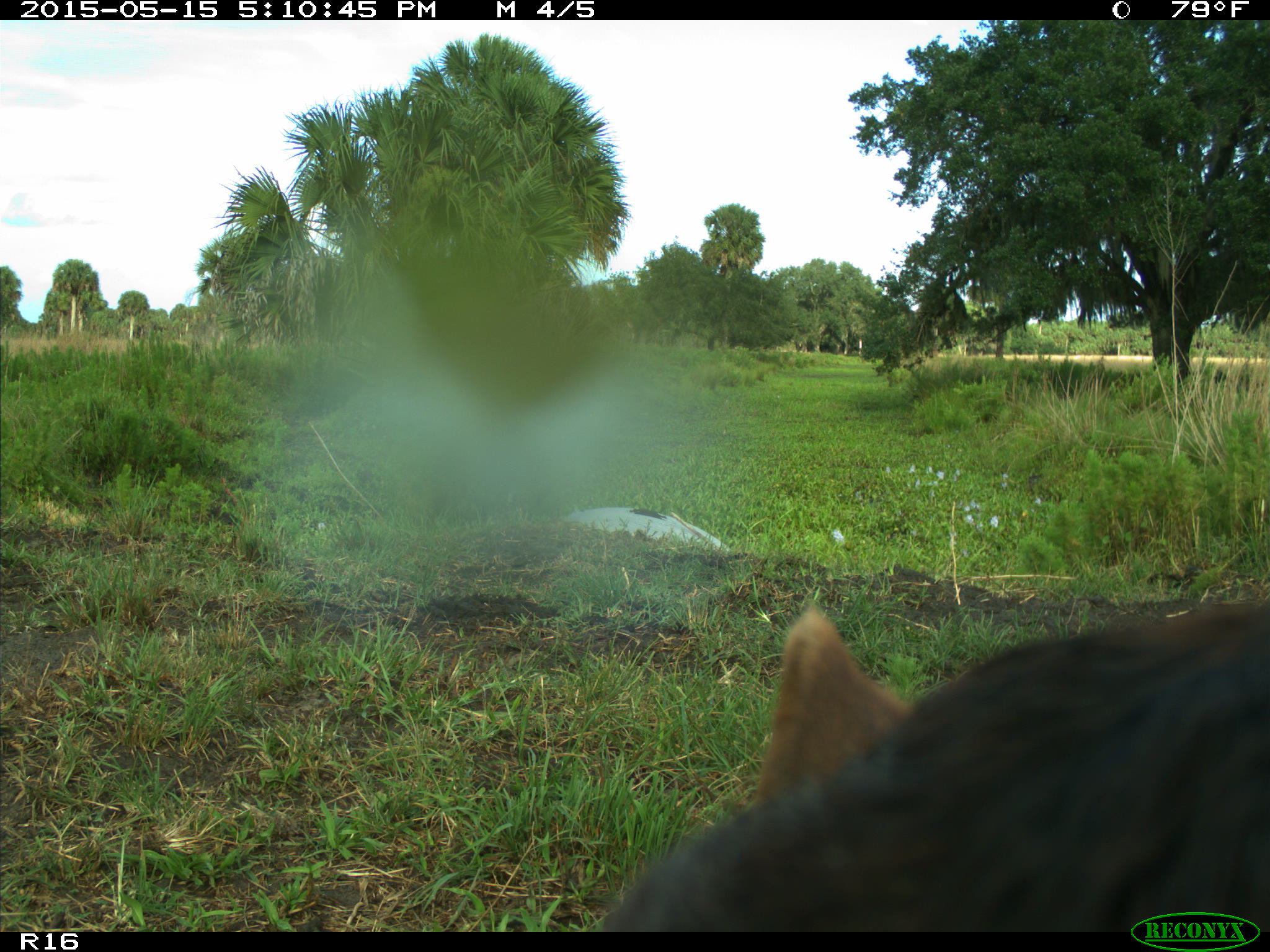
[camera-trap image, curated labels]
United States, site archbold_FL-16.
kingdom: Animalia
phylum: Chordata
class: Mammalia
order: Artiodactyla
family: Bovidae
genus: Bos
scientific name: Bos taurus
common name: domestic cow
Bos taurus (domestic cow).